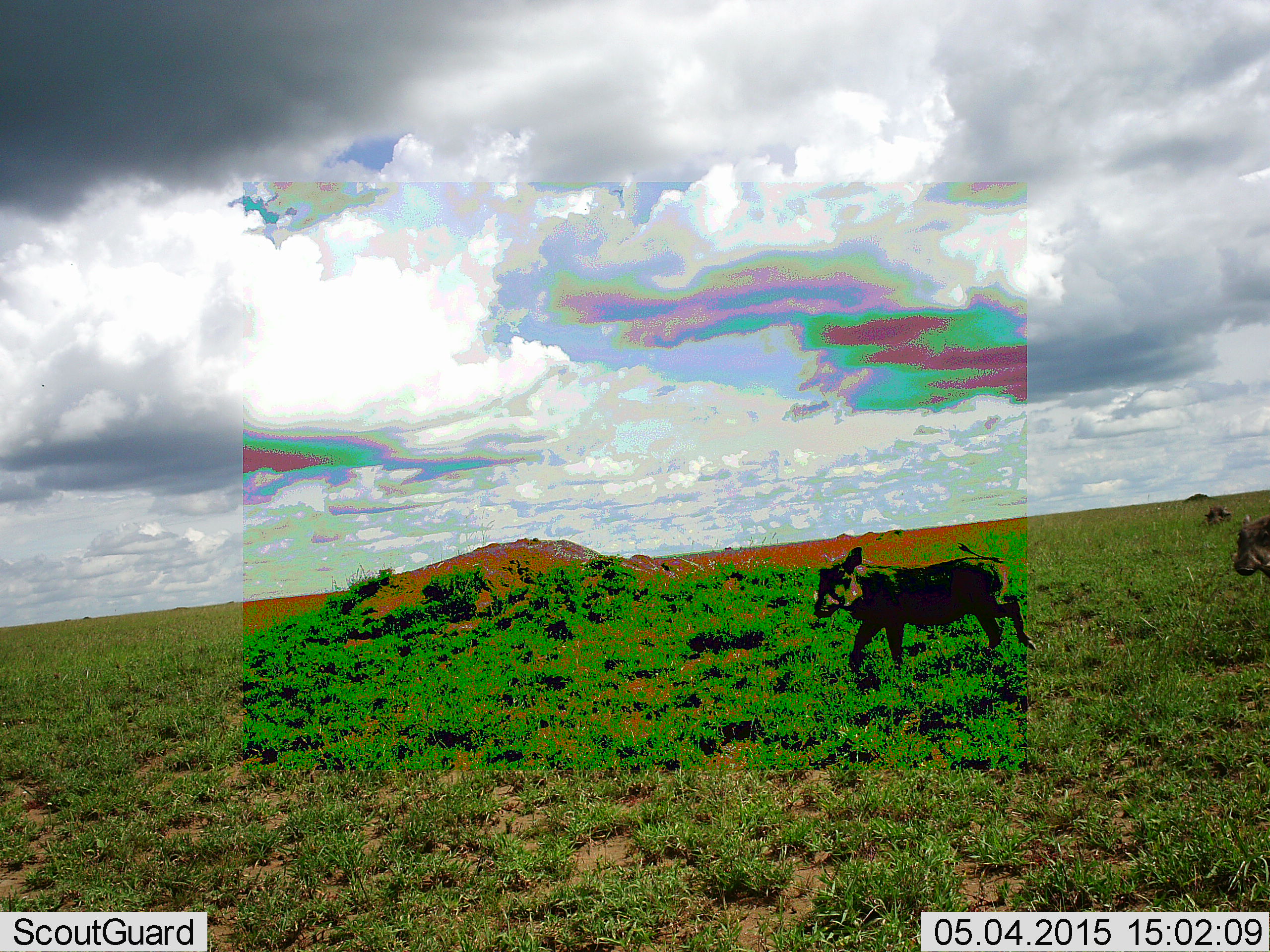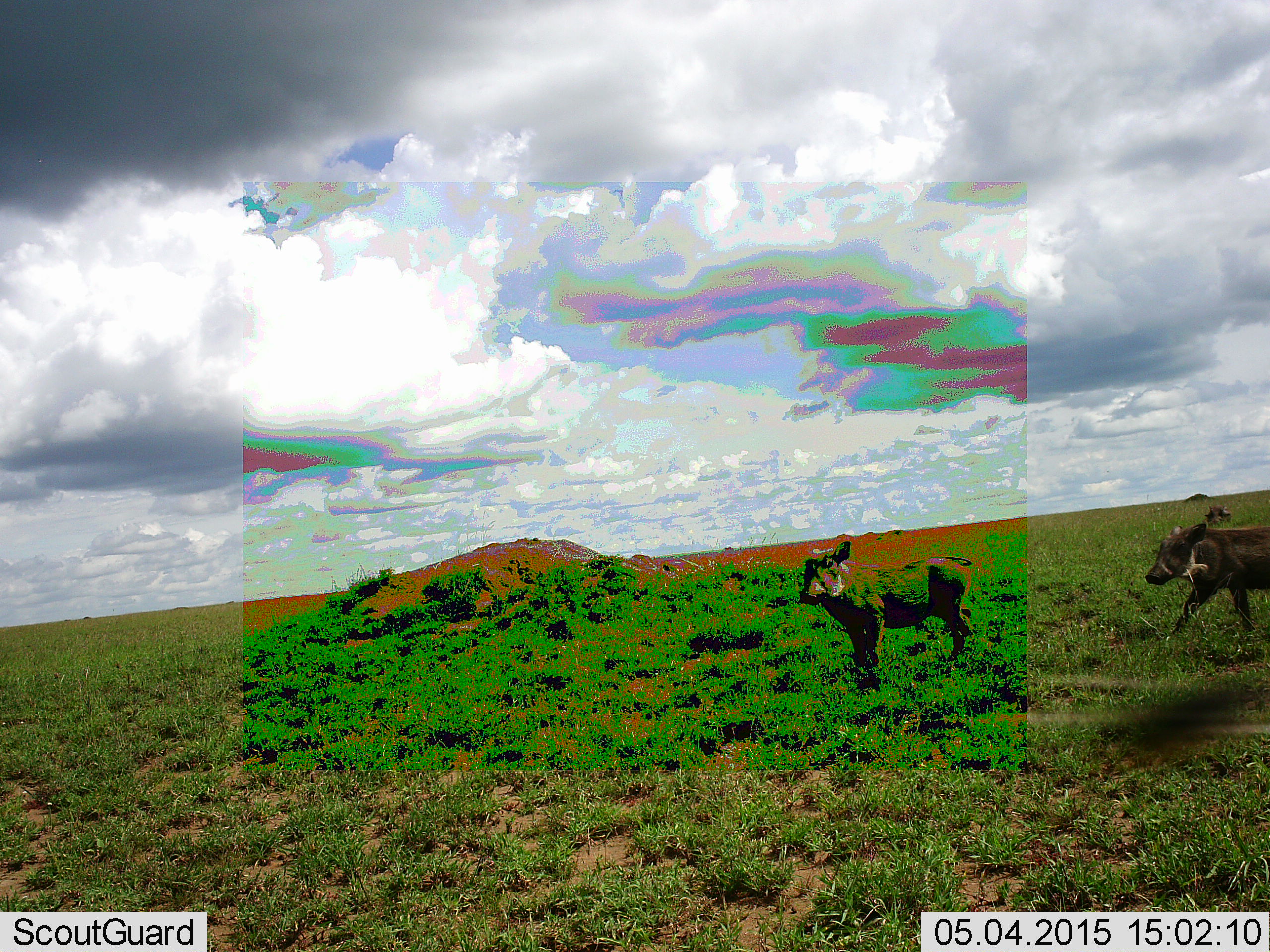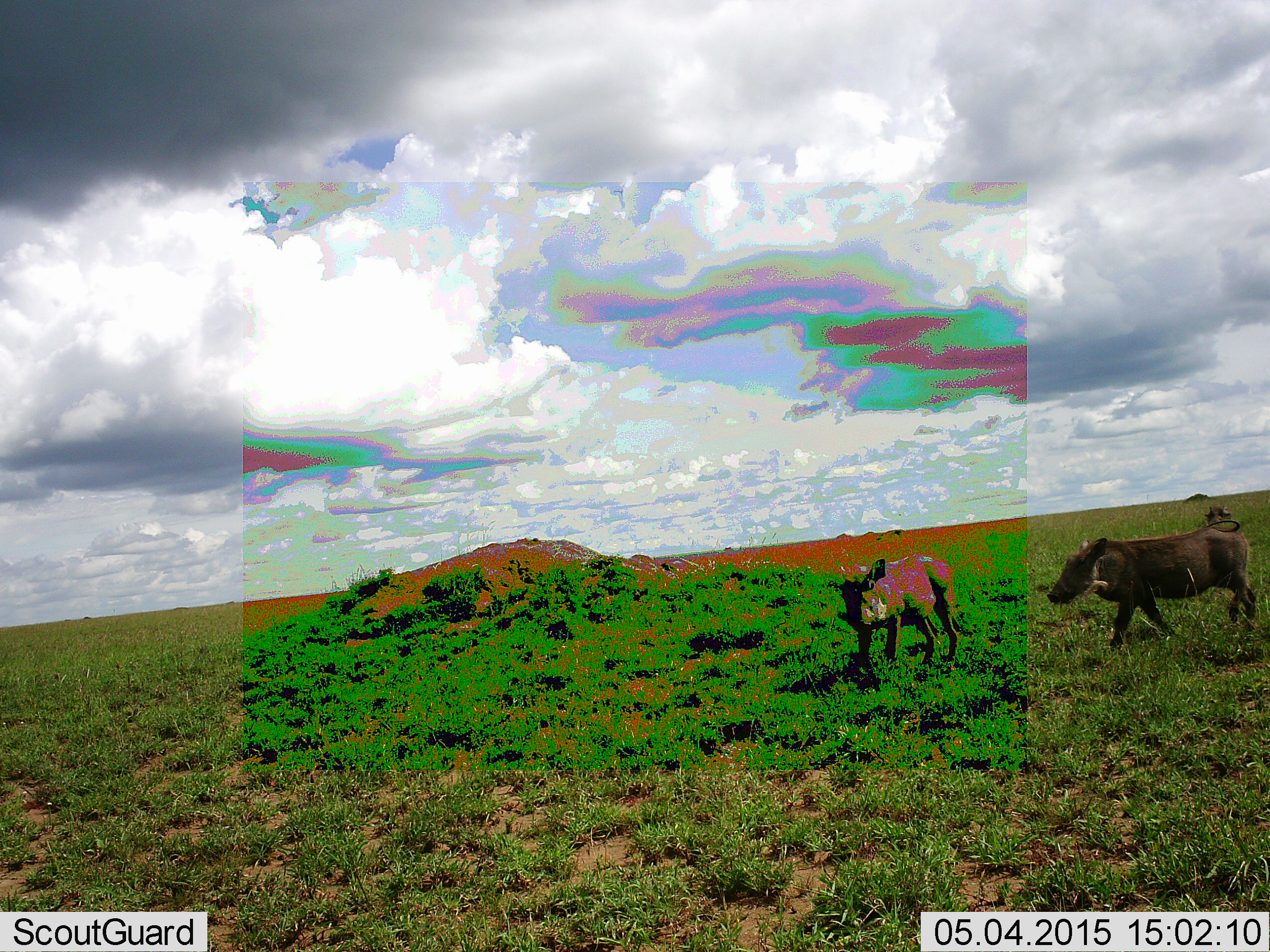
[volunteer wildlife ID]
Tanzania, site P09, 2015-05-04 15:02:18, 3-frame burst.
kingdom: Animalia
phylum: Chordata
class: Mammalia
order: Artiodactyla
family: Suidae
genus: Phacochoerus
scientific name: Phacochoerus africanus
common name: warthog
Warthog (Phacochoerus africanus), count 2. Behavior (volunteer vote fractions): standing 18%, resting 0%, moving 100%, interacting 9%. Young present (vote fraction): 18%. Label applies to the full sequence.